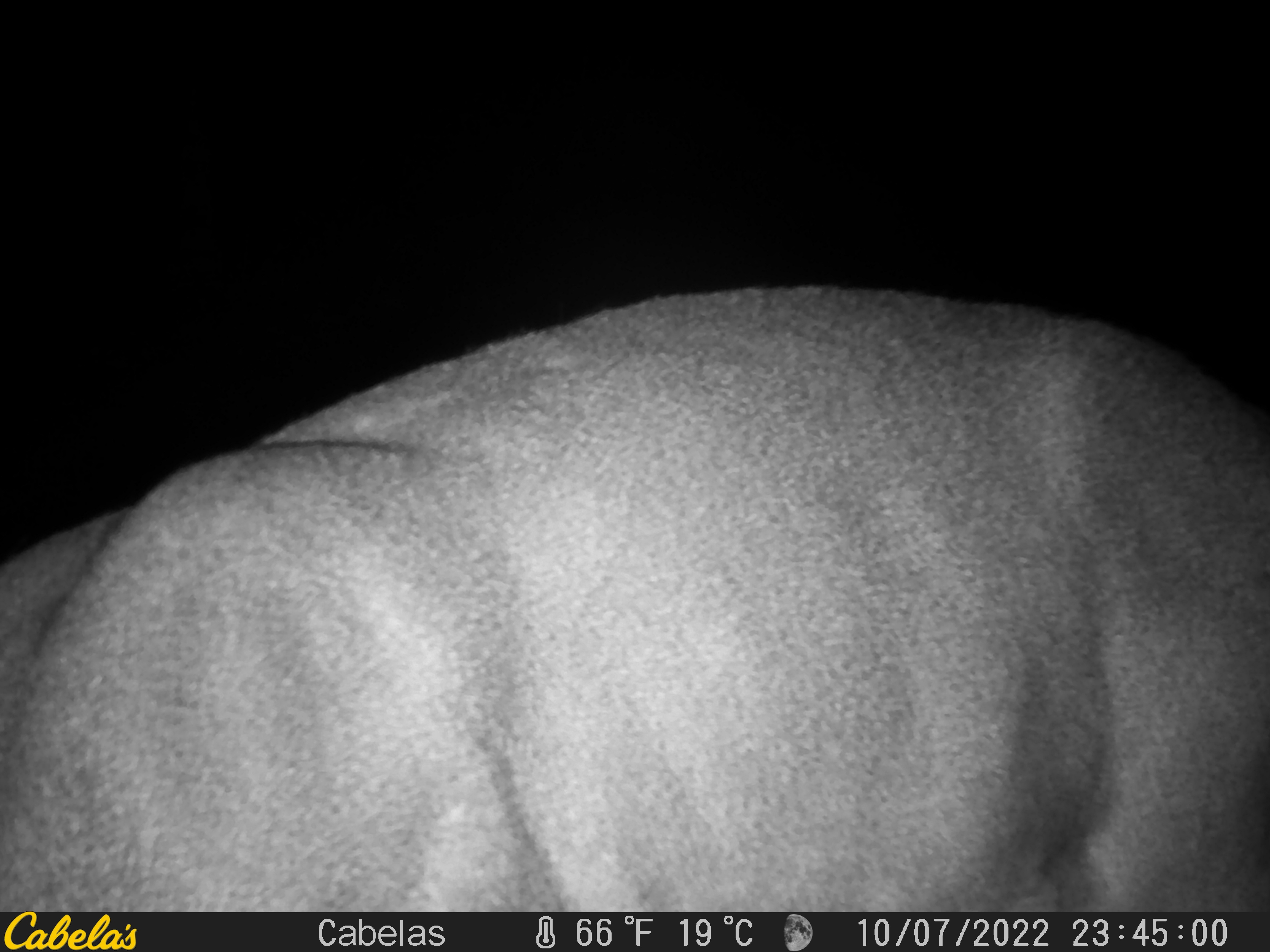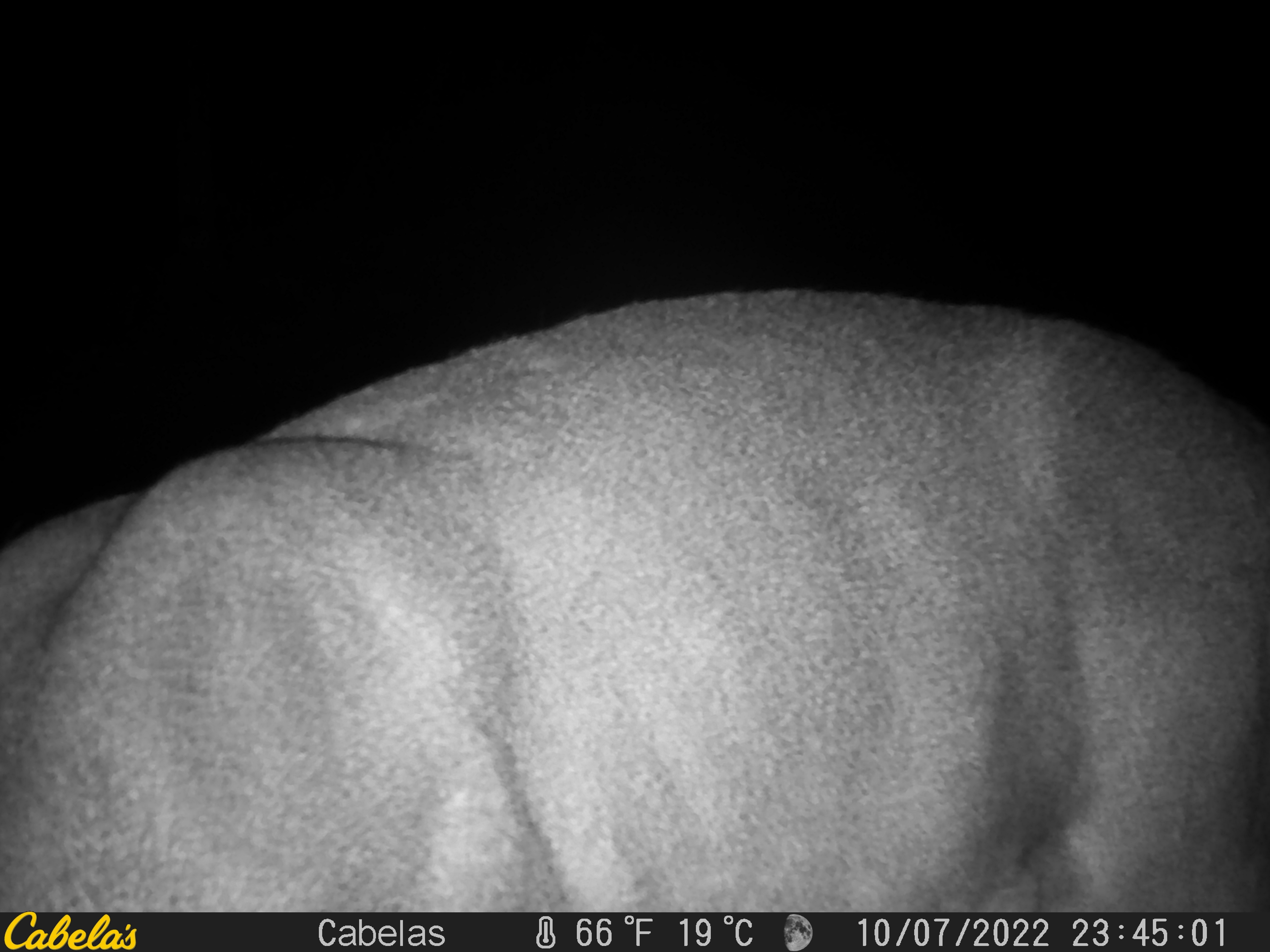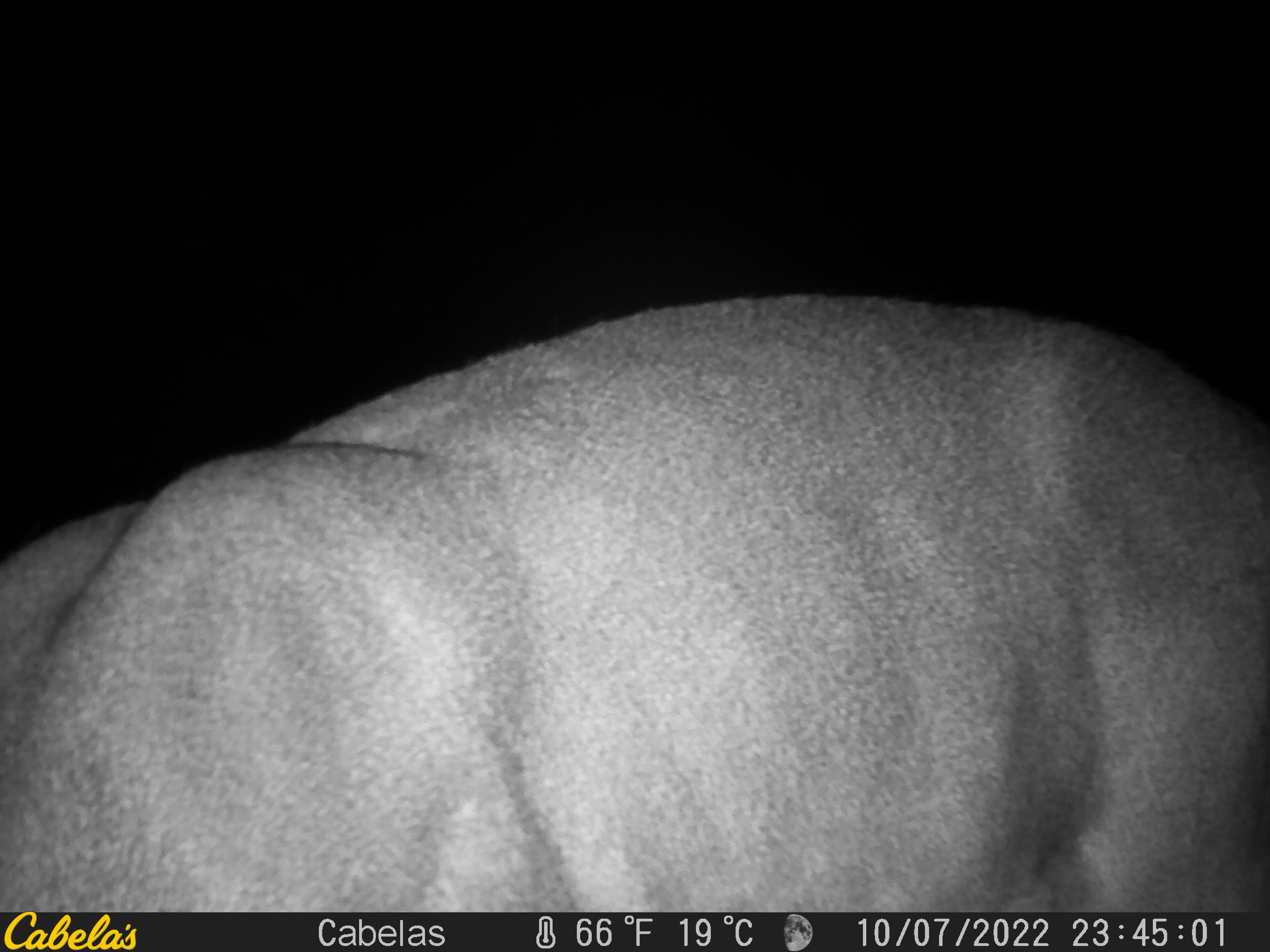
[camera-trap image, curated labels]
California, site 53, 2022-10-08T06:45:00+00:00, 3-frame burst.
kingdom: Animalia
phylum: Chordata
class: Mammalia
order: Artiodactyla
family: Cervidae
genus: Odocoileus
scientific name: Odocoileus hemionus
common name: mule deer